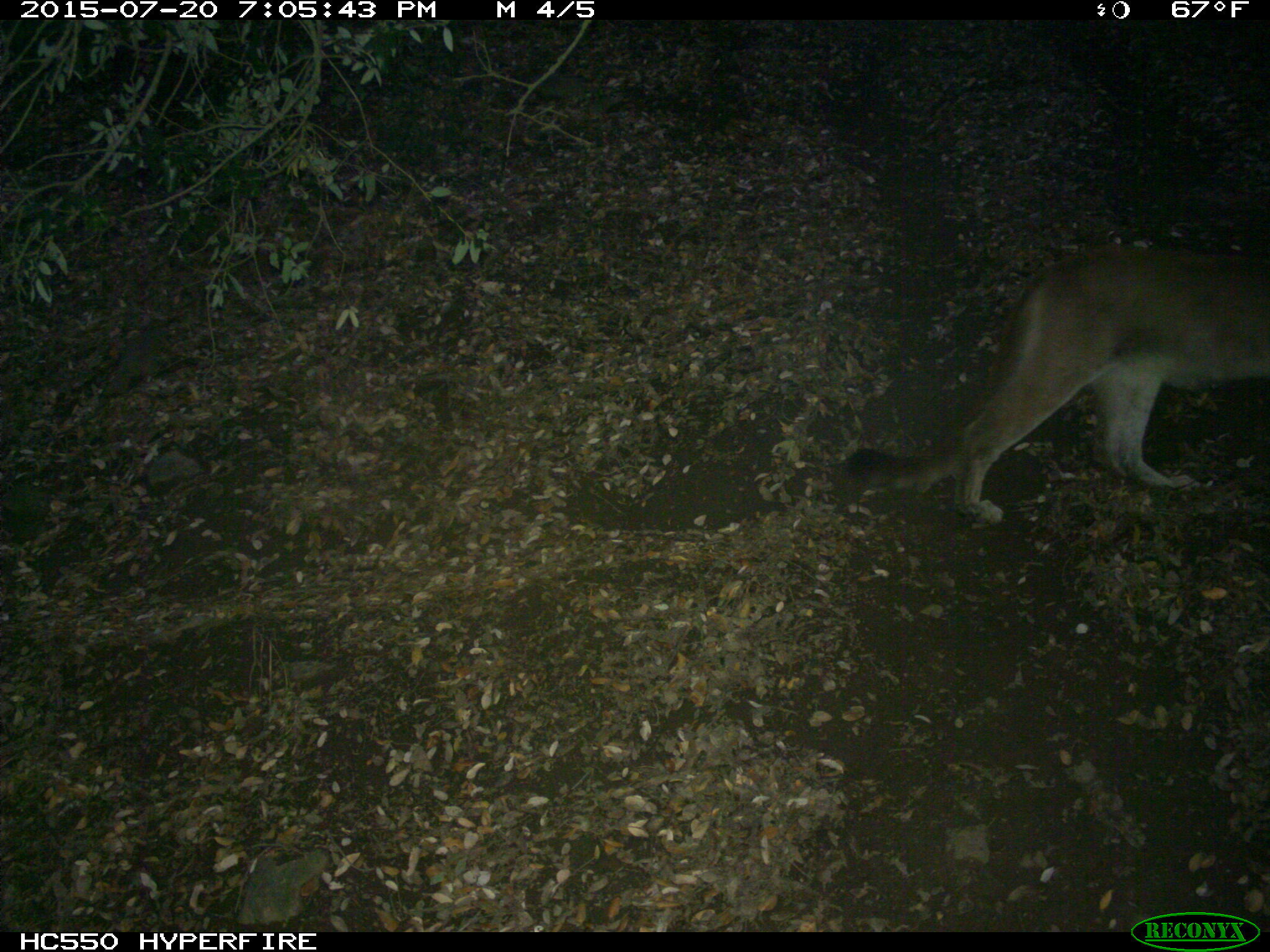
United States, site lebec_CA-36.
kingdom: Animalia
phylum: Chordata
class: Mammalia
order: Carnivora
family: Felidae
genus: Puma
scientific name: Puma concolor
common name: mountain lion